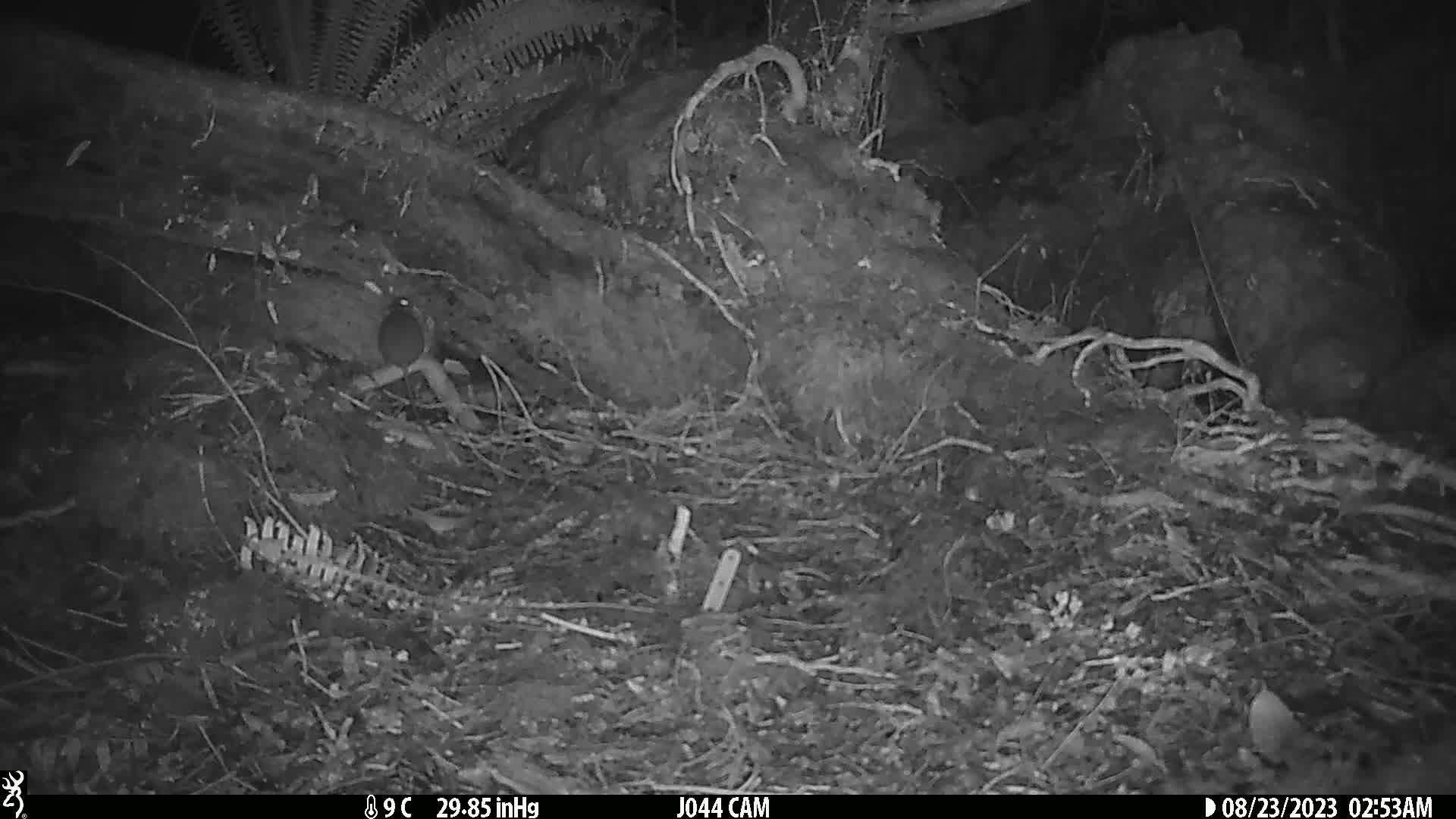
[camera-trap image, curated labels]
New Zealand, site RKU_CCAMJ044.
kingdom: Animalia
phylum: Chordata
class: Mammalia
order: Rodentia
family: Muridae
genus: Rattus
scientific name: Rattus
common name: rat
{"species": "rat (Rattus)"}